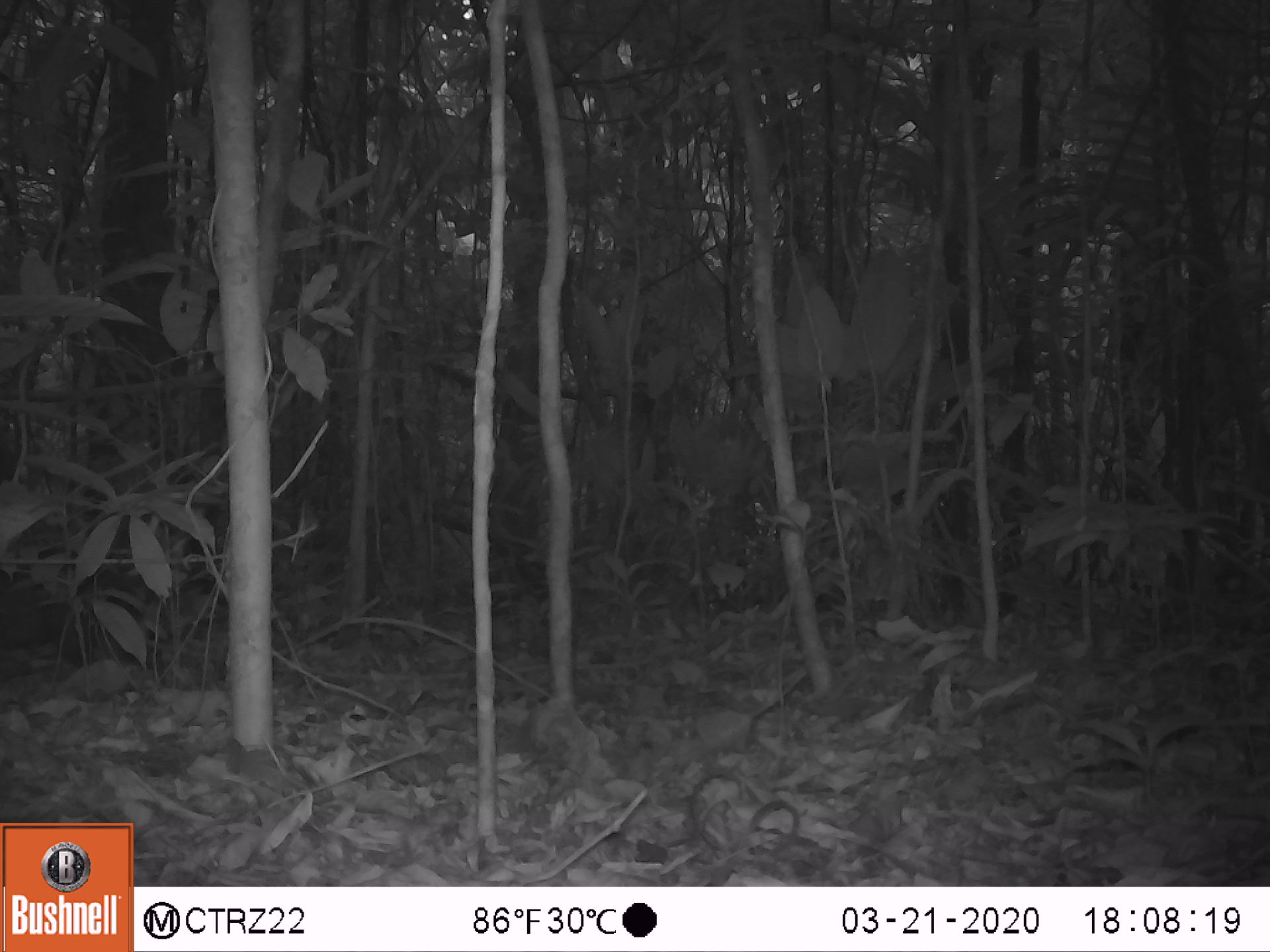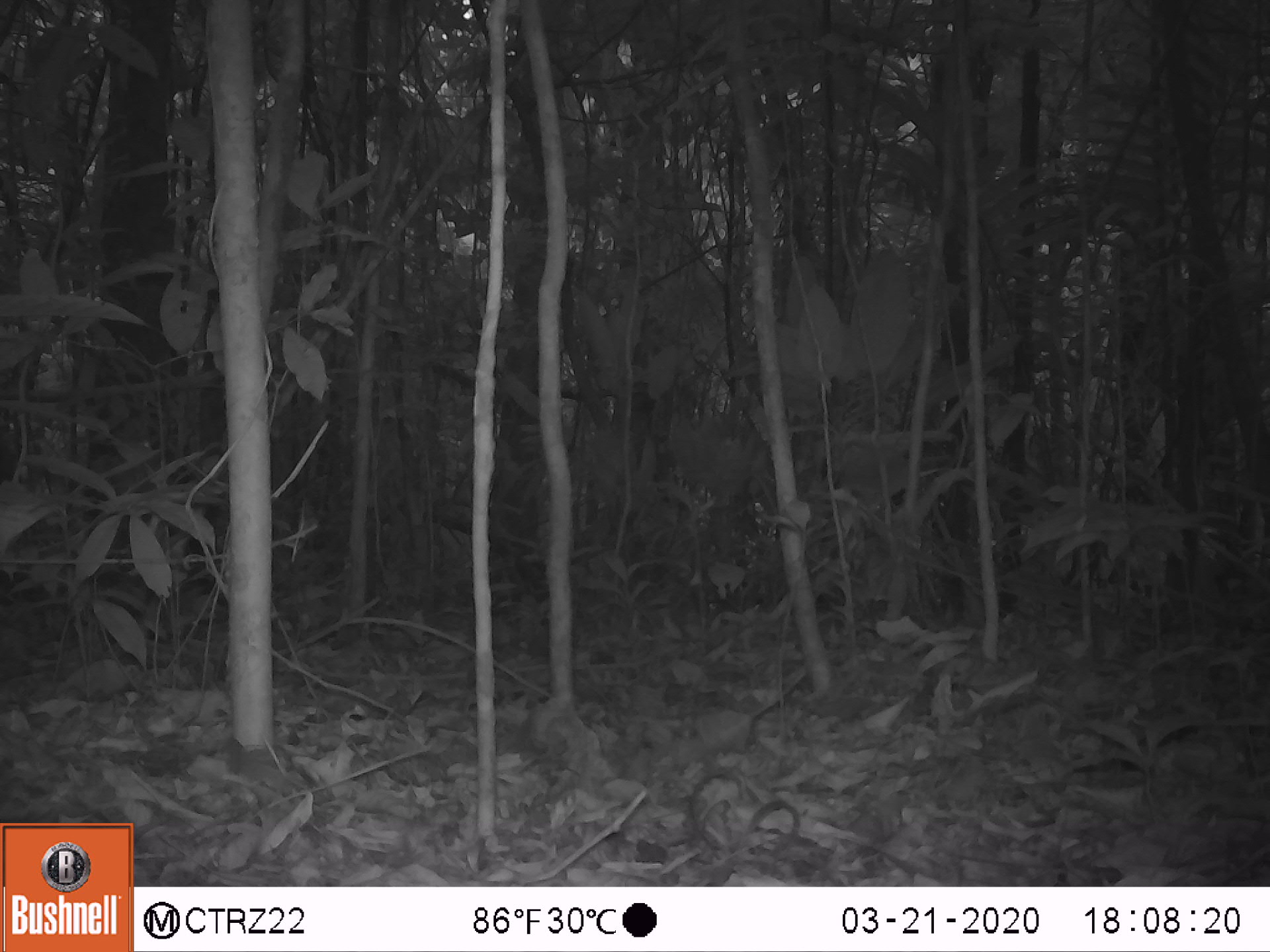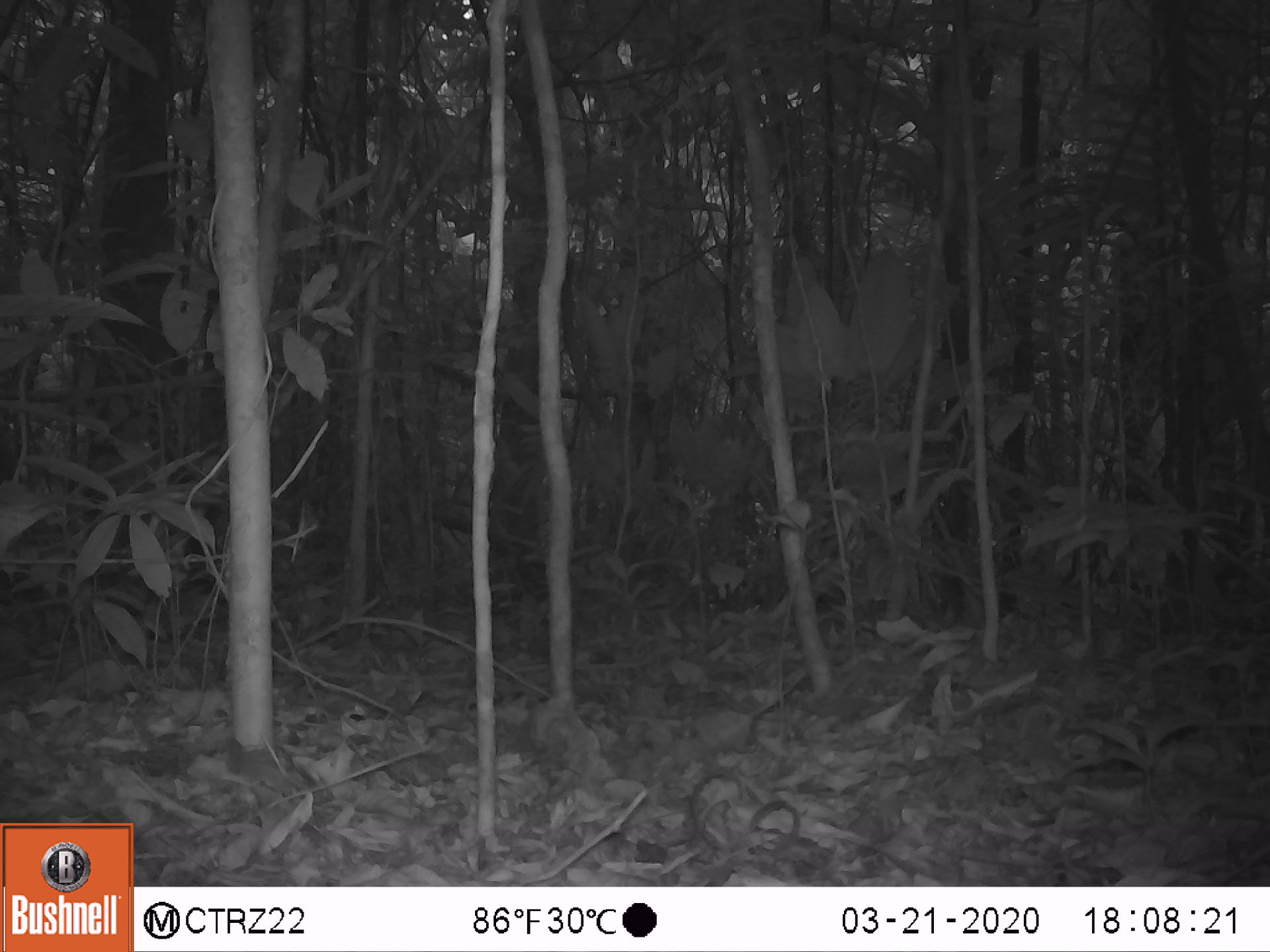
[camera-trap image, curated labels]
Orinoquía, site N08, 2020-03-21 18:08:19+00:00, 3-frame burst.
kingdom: Animalia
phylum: Chordata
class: Mammalia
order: Rodentia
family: Dasyproctidae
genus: Dasyprocta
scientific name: Dasyprocta fuliginosa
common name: black agouti